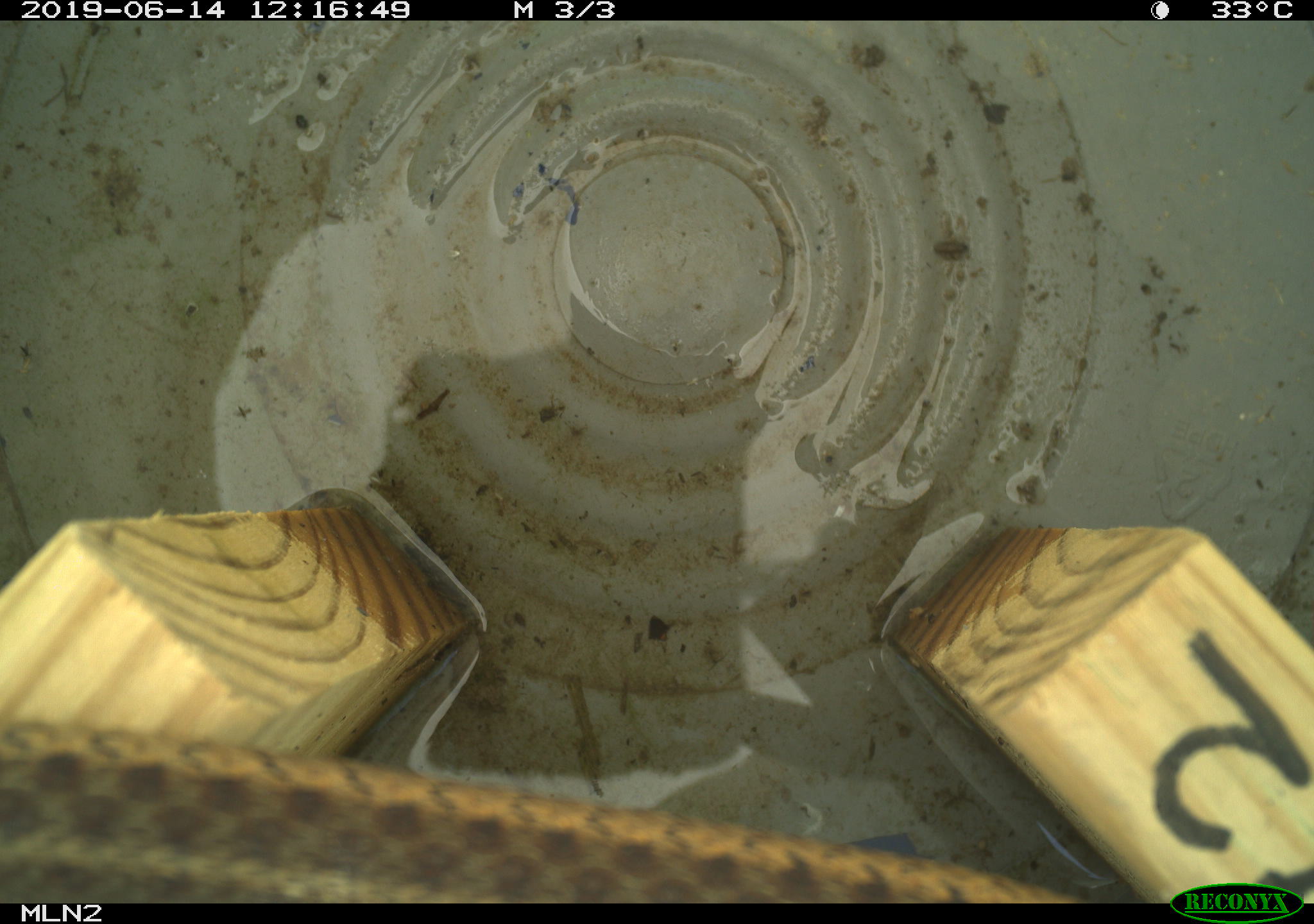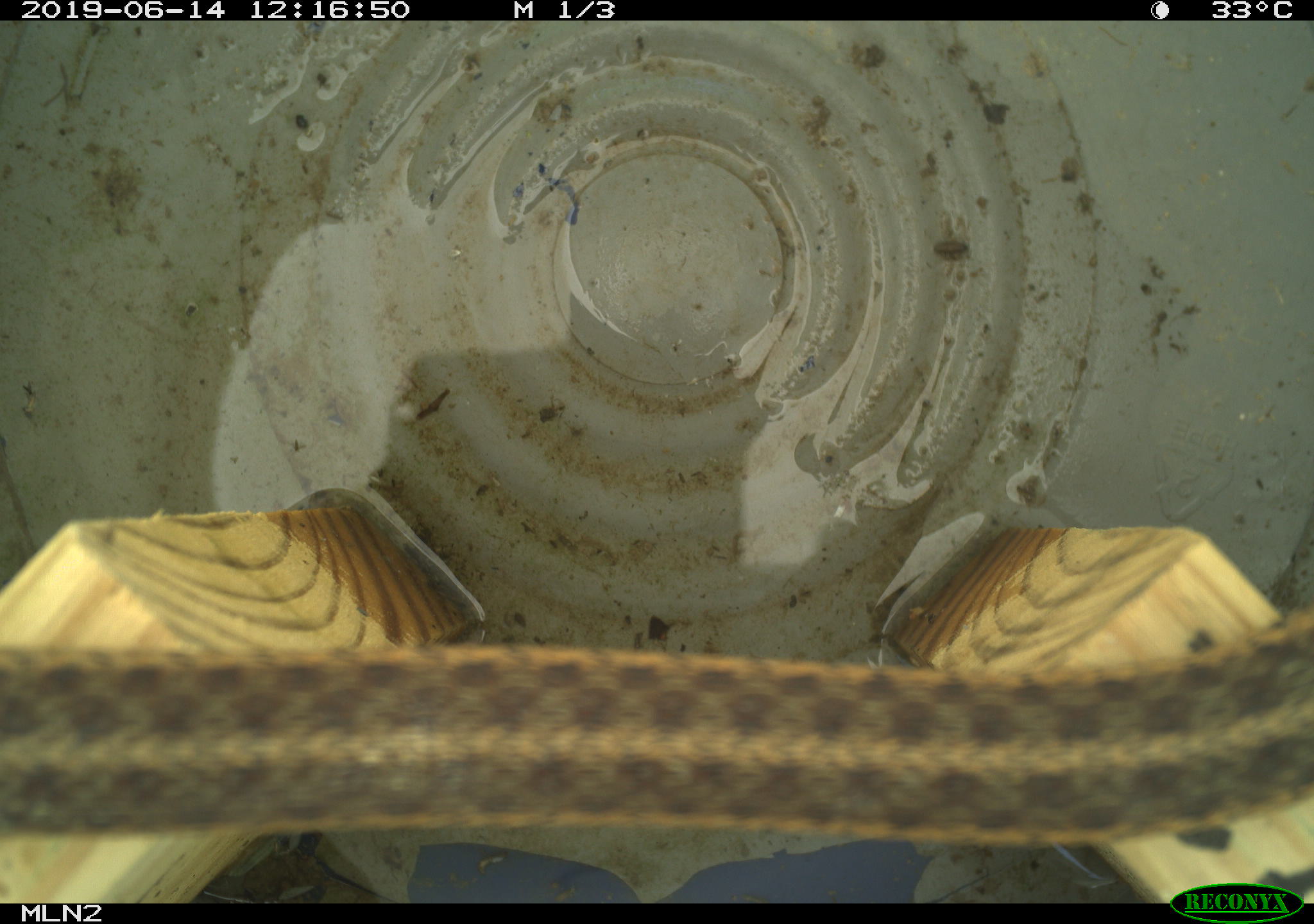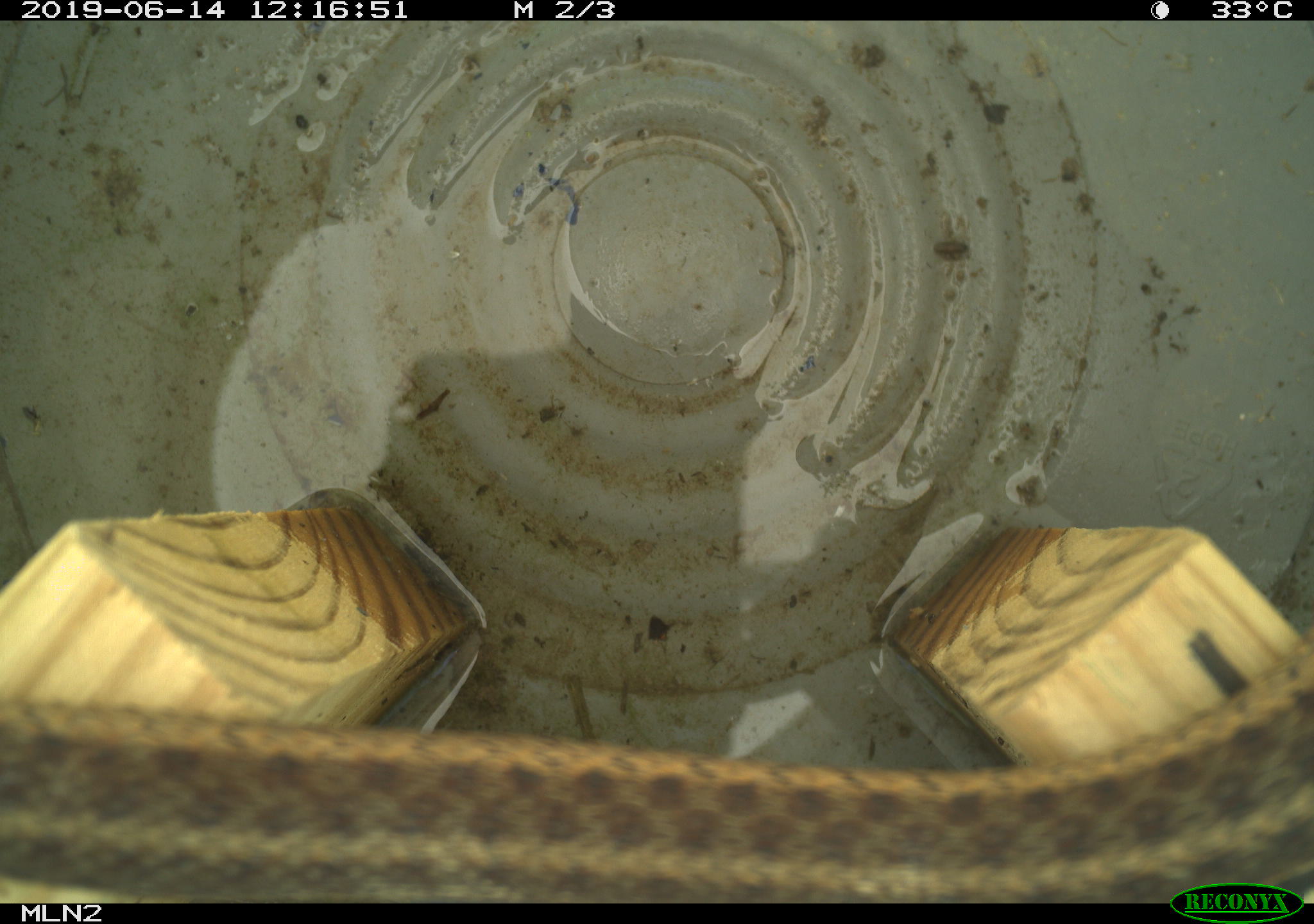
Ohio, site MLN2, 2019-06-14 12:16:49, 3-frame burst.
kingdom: Animalia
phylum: Chordata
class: Reptilia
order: Squamata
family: Colubridae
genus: Thamnophis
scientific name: Thamnophis sirtalis sirtalis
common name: eastern gartersnake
Eastern gartersnake (Thamnophis sirtalis sirtalis).